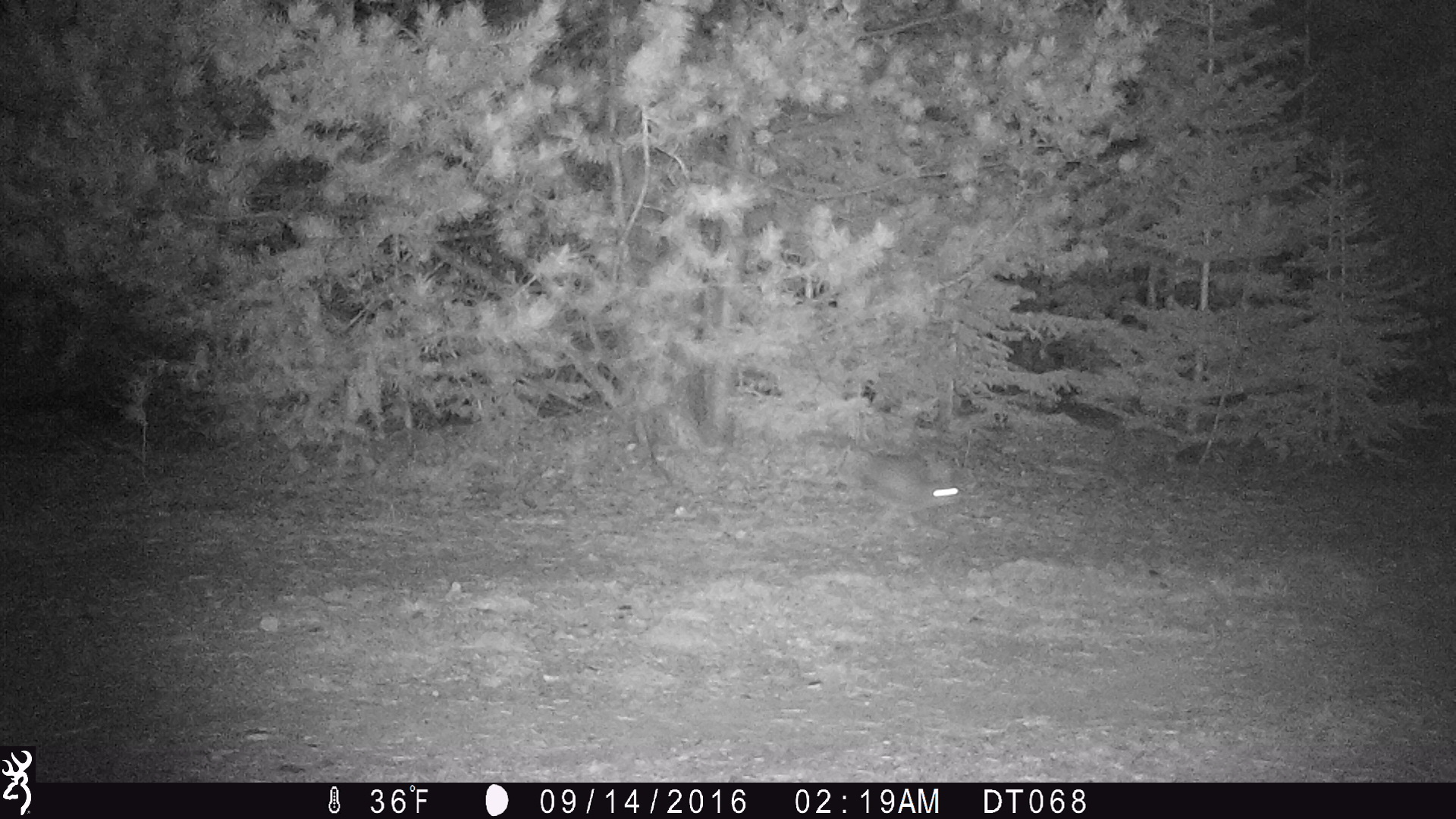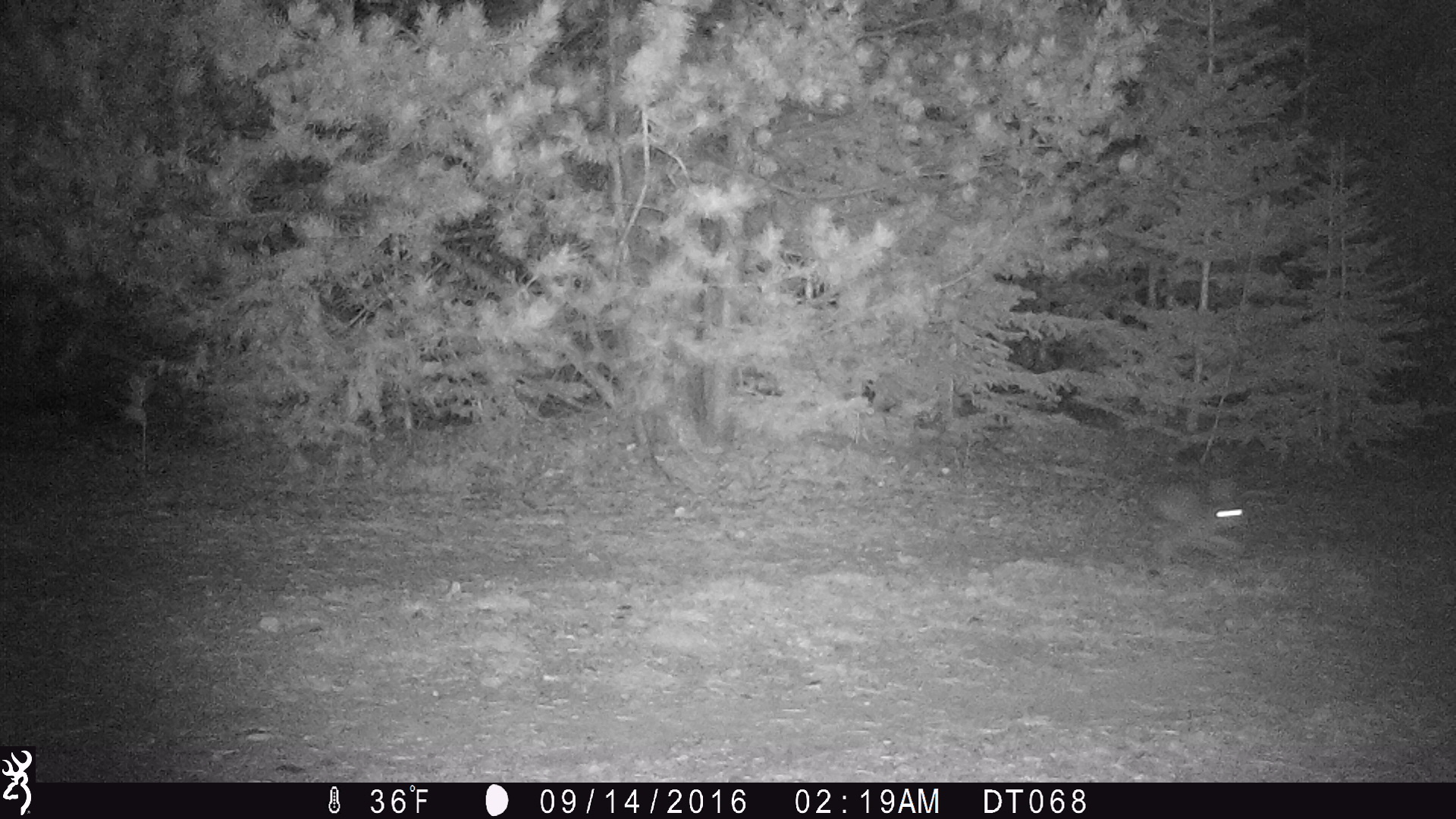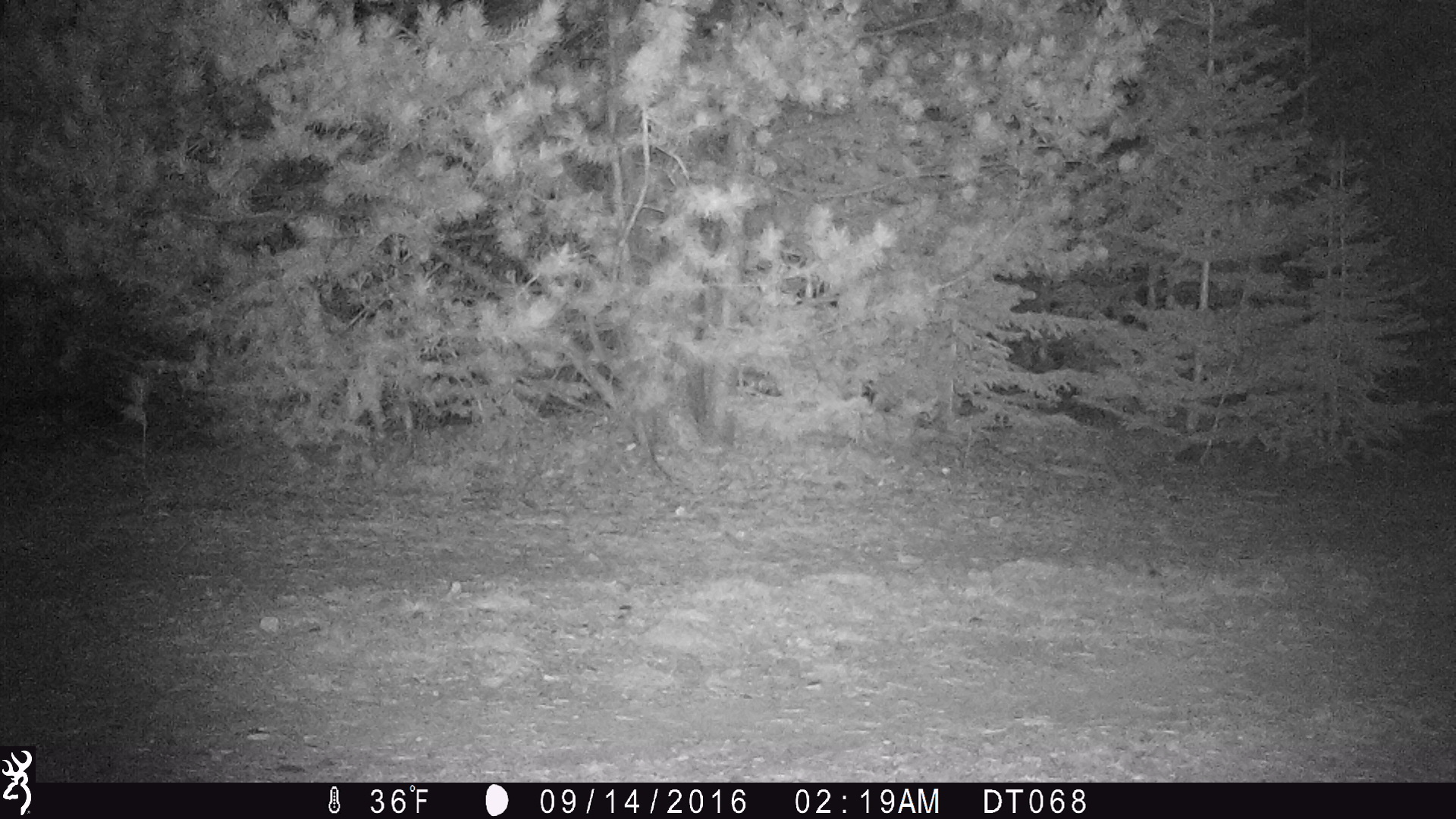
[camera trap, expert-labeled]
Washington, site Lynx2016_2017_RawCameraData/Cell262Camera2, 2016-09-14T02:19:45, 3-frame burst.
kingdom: Animalia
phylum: Chordata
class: Mammalia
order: Lagomorpha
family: Leporidae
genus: Lepus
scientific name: Lepus americanus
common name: snowshoe hare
Lepus americanus (snowshoe hare). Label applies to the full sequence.